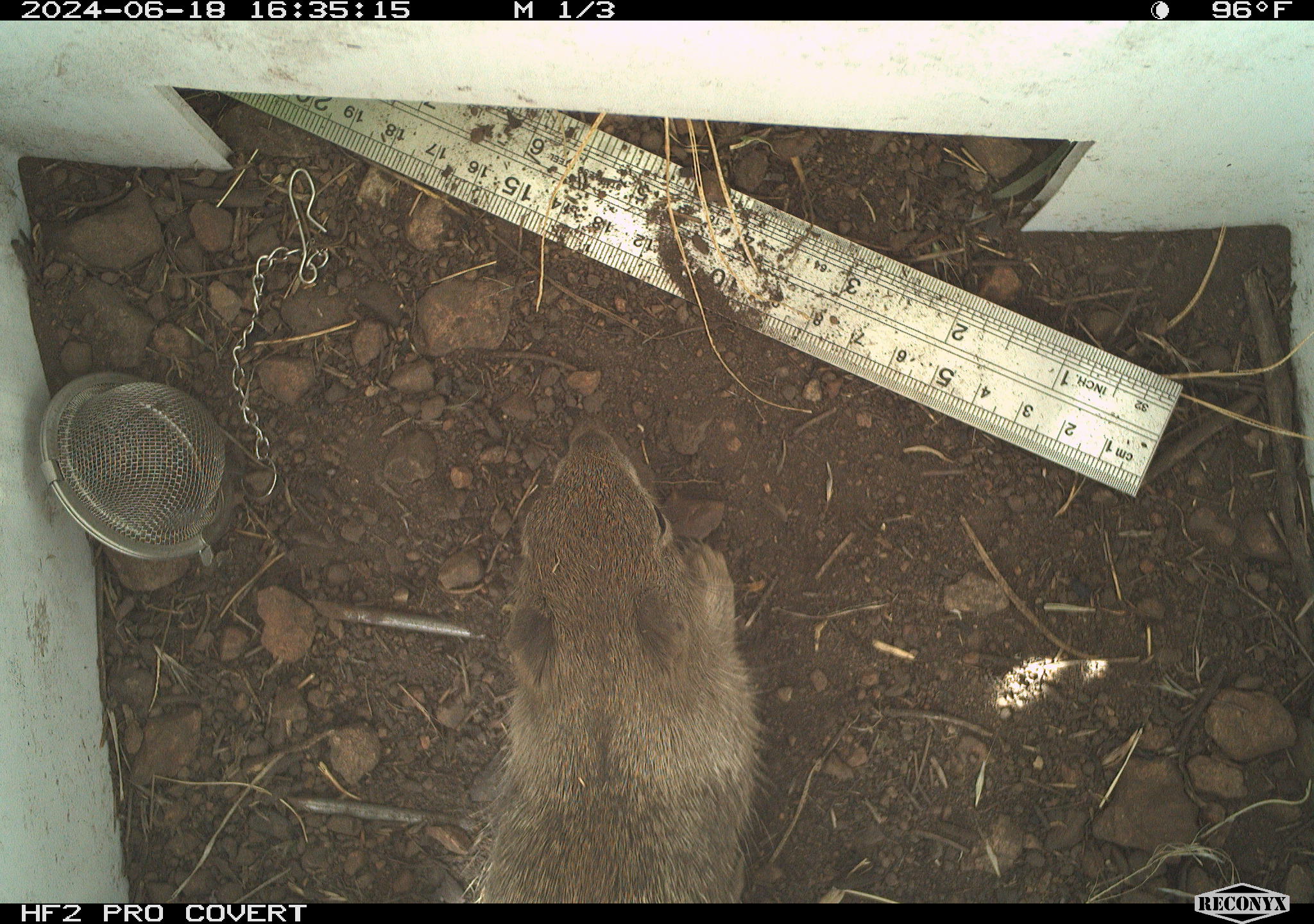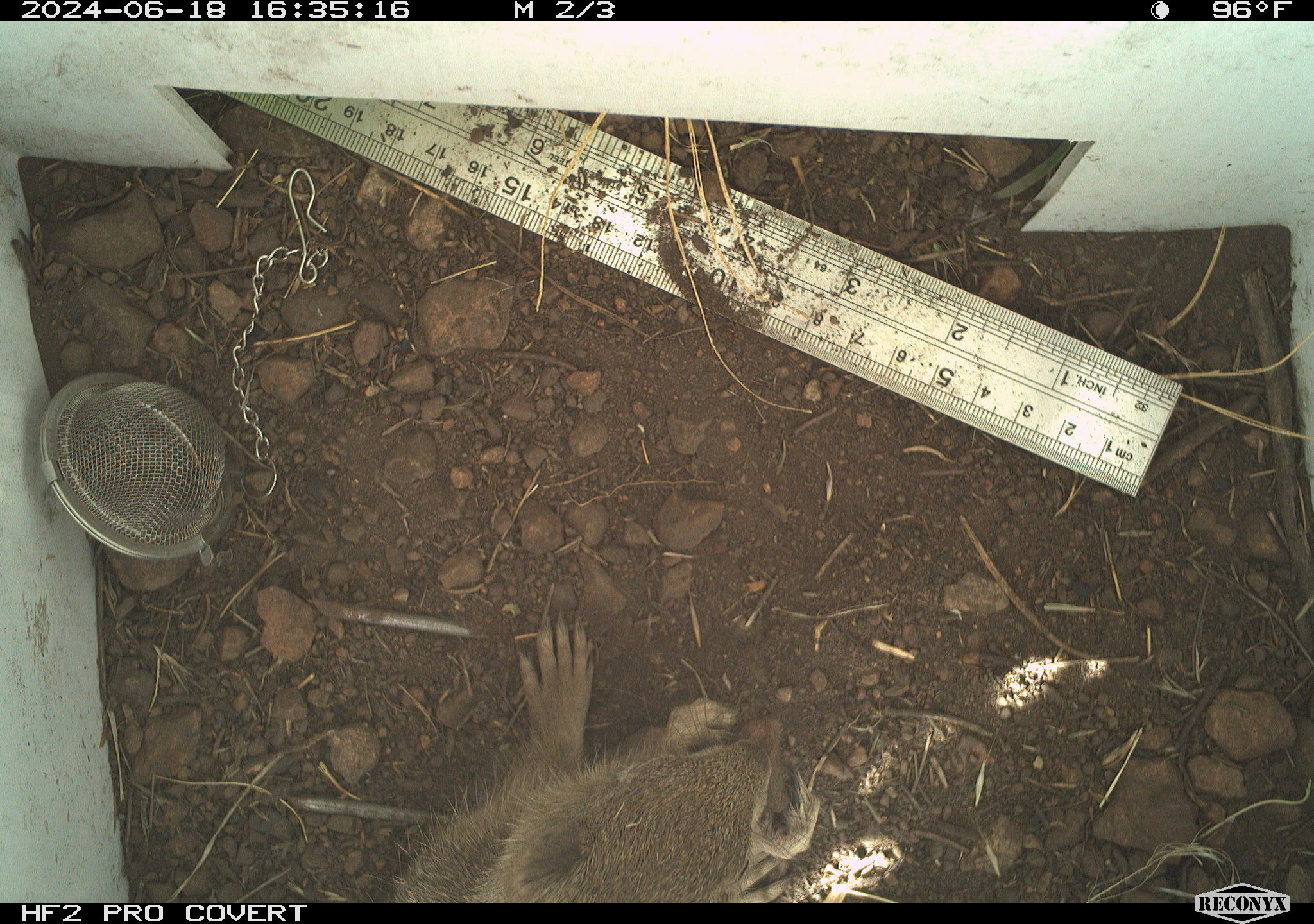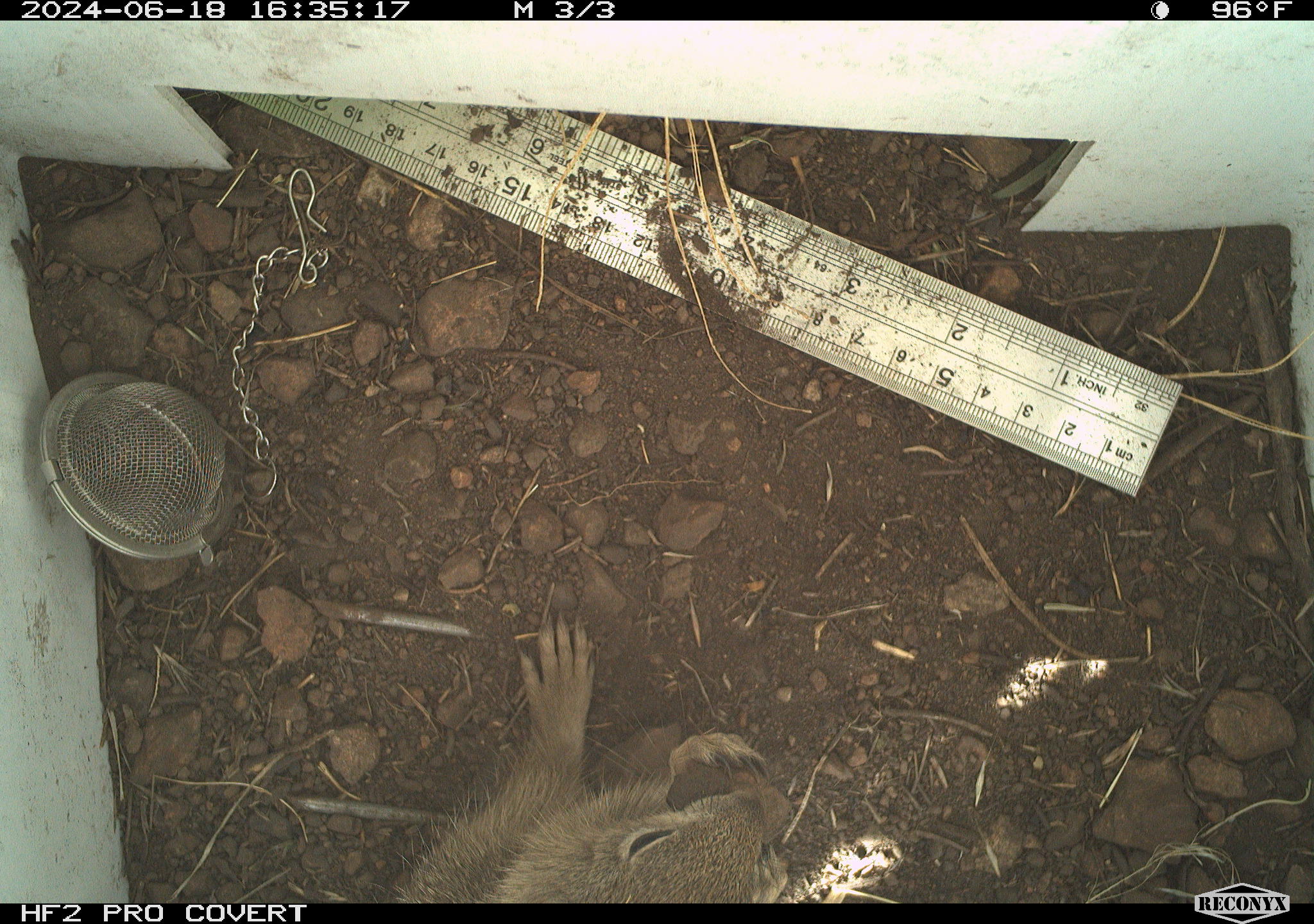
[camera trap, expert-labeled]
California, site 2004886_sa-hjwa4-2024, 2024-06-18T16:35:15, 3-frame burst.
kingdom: Animalia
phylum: Chordata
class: Mammalia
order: Rodentia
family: Sciuridae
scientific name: Sciuridae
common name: squirrels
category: sciuridae family